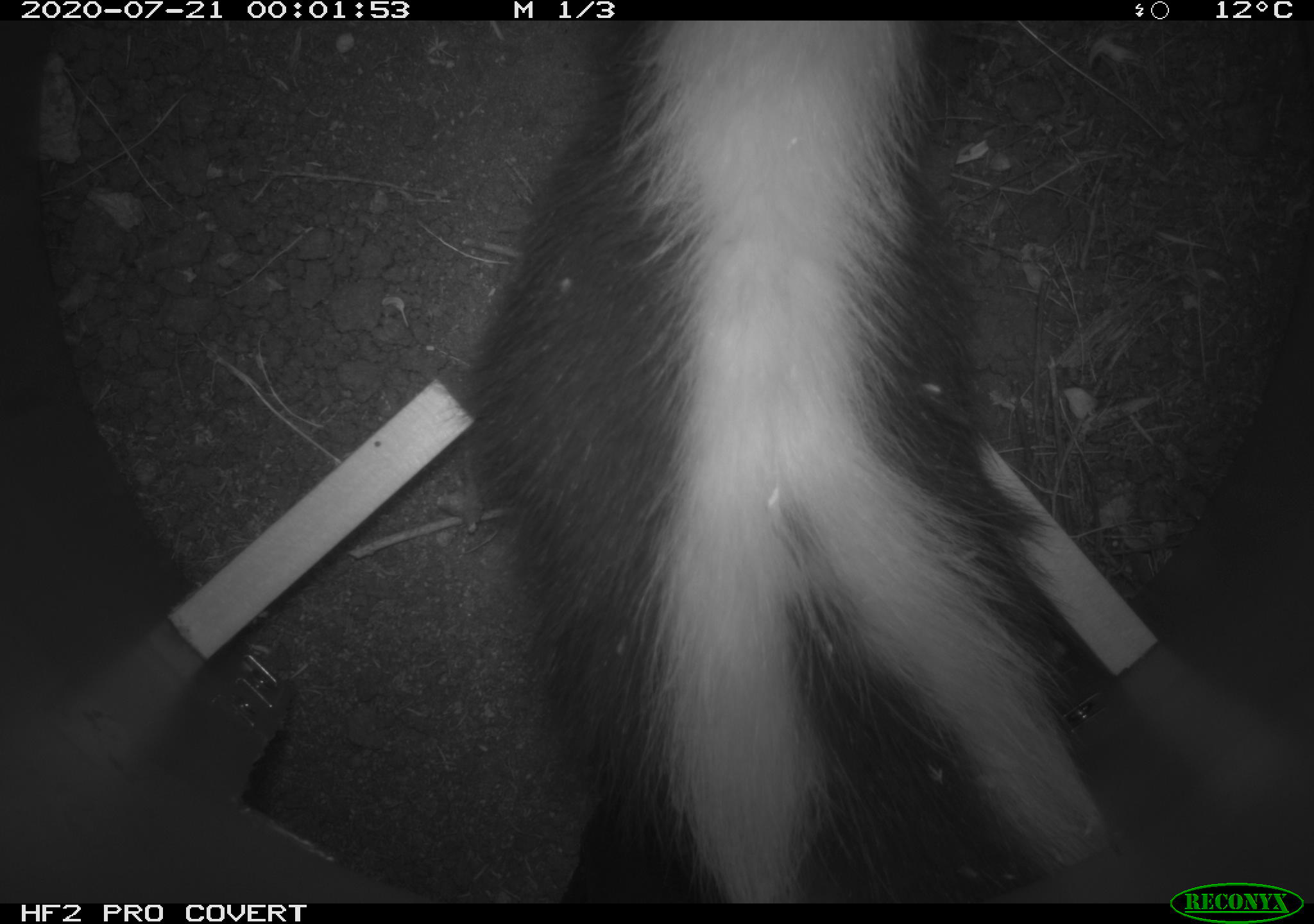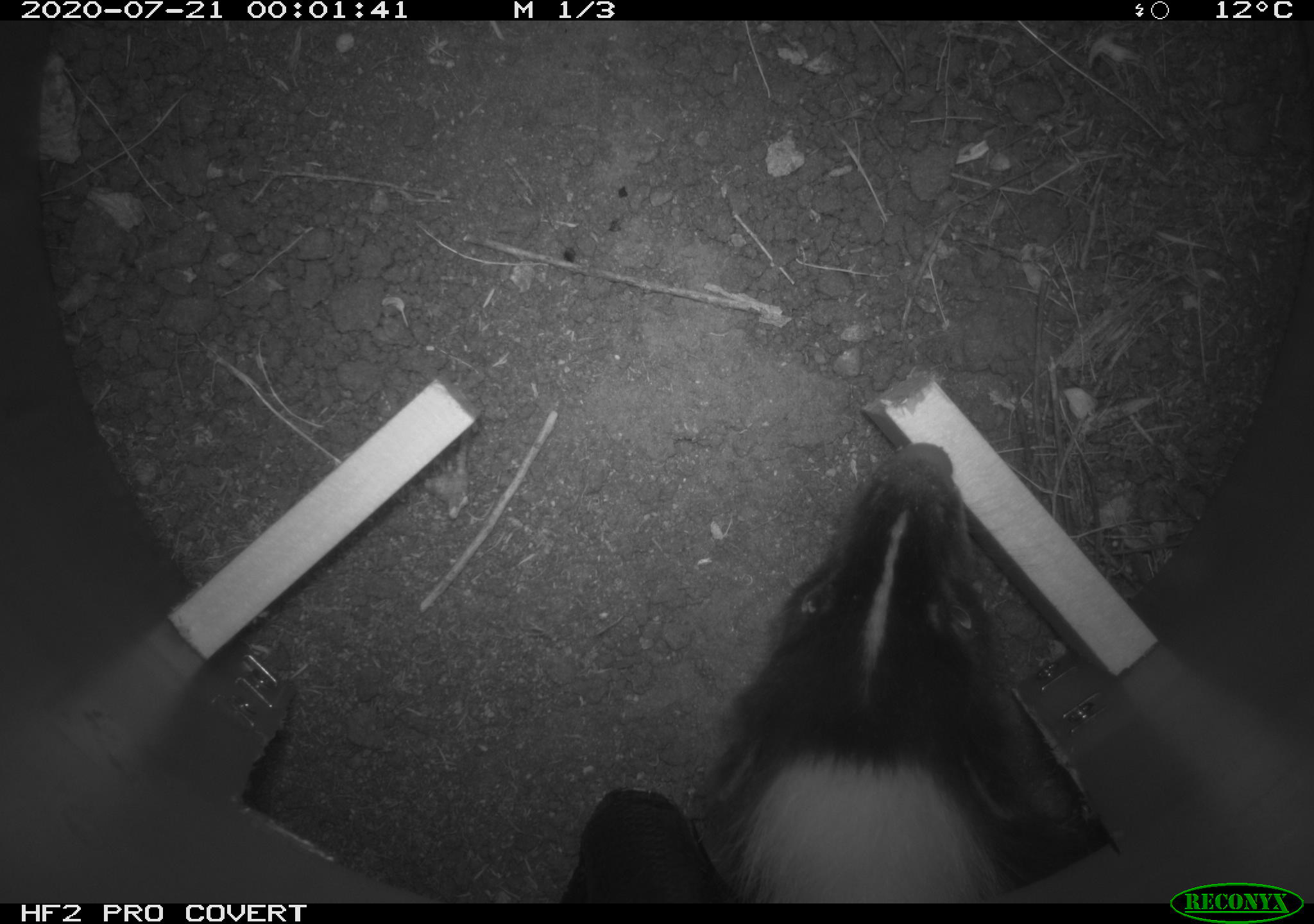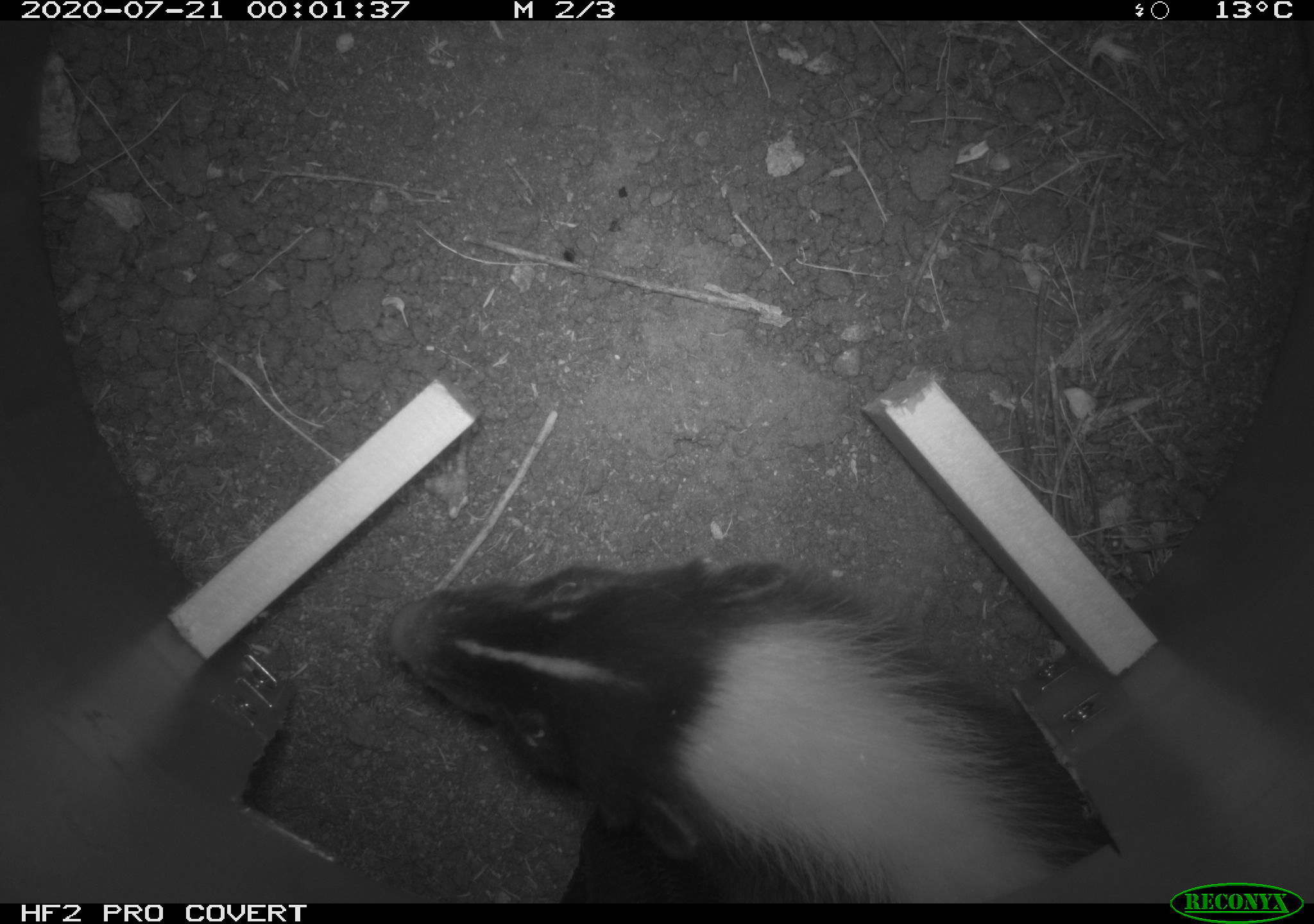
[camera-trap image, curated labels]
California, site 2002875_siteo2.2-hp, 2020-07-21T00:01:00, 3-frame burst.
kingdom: Animalia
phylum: Chordata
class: Mammalia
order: Carnivora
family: Mephitidae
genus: Mephitis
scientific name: Mephitis mephitis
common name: striped skunk